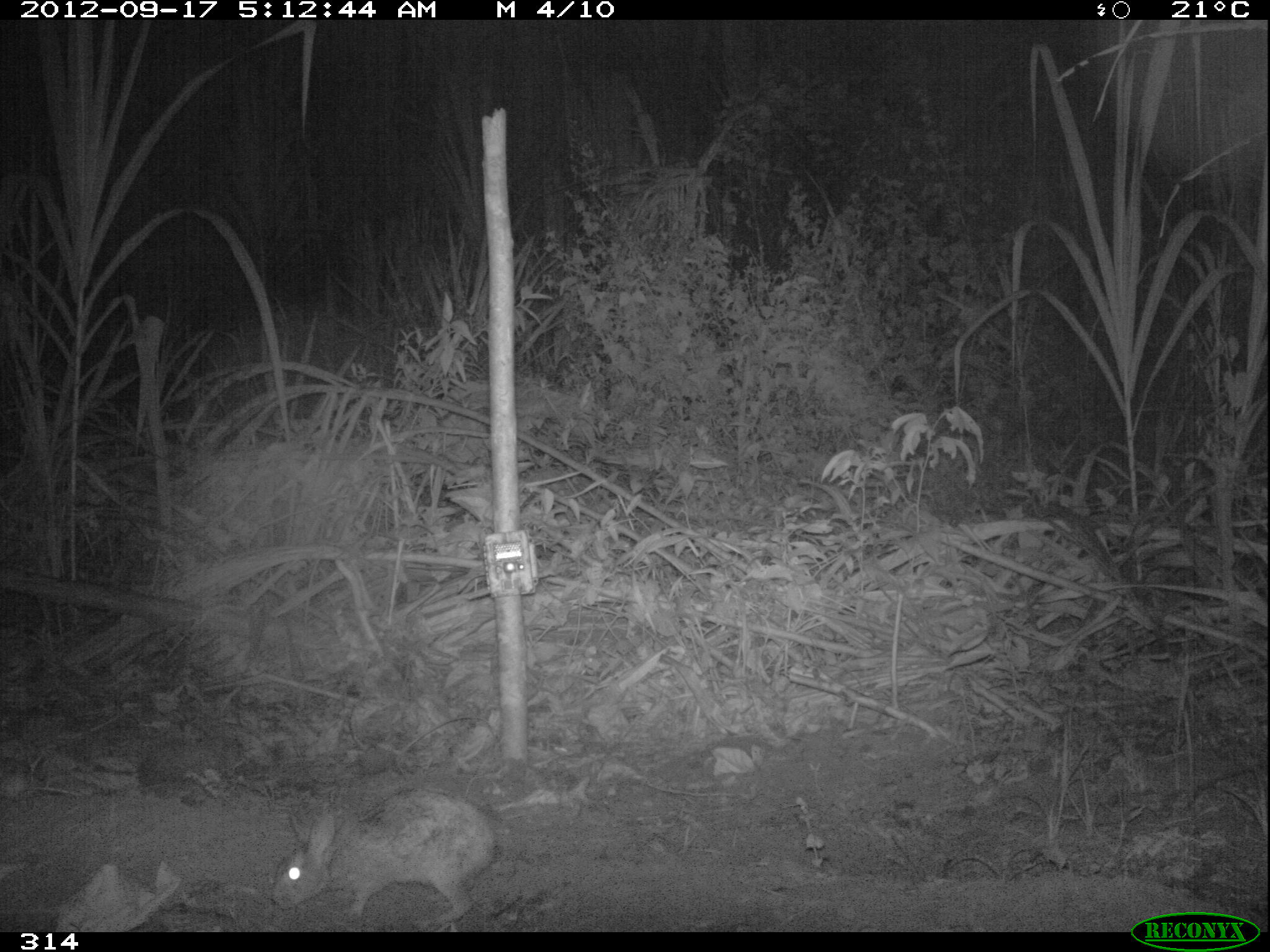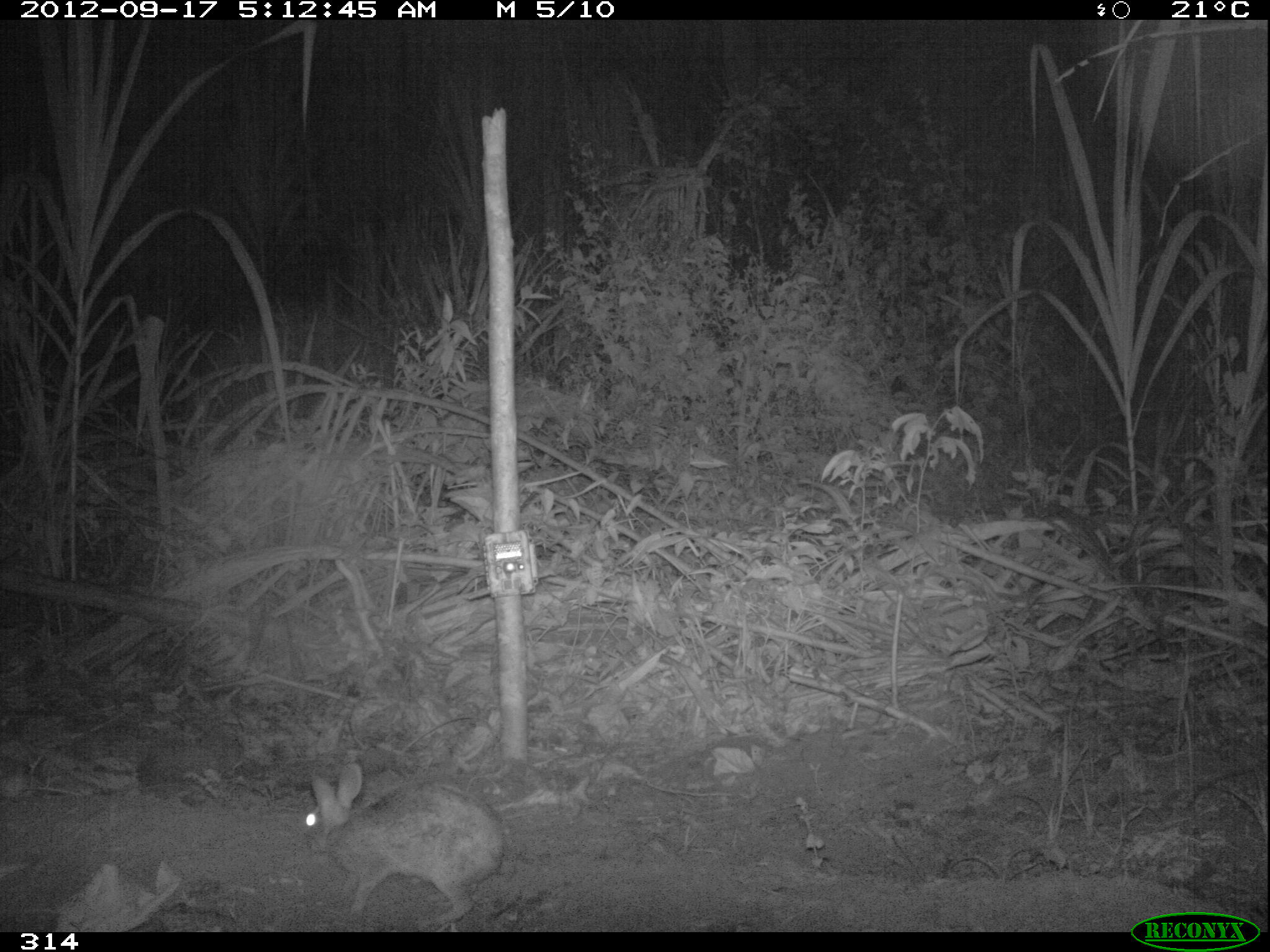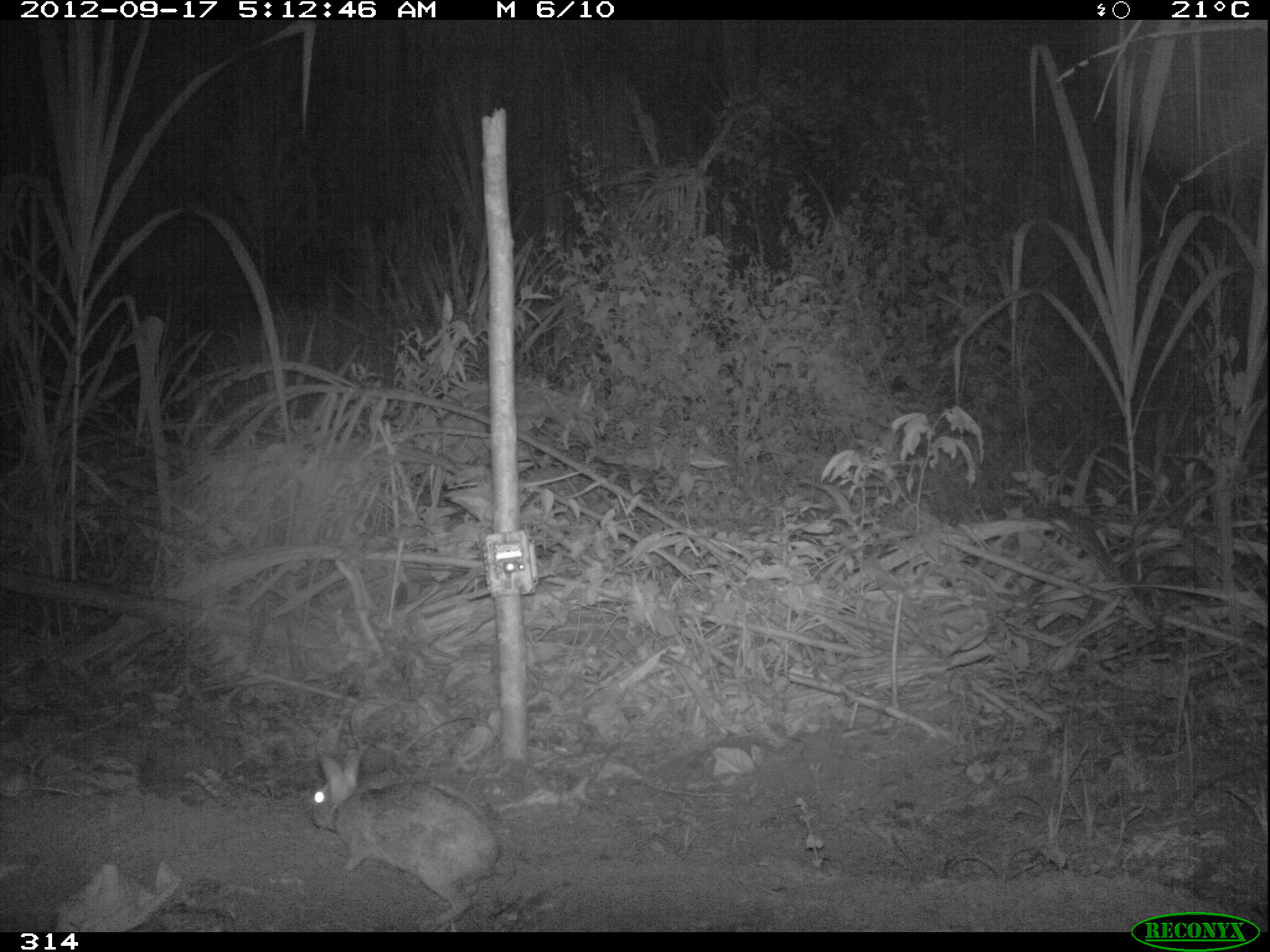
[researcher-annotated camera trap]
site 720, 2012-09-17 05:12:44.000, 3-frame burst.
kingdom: Animalia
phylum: Chordata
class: Mammalia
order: Lagomorpha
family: Leporidae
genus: Sylvilagus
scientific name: Sylvilagus brasiliensis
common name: tapeti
Sylvilagus brasiliensis (tapeti).